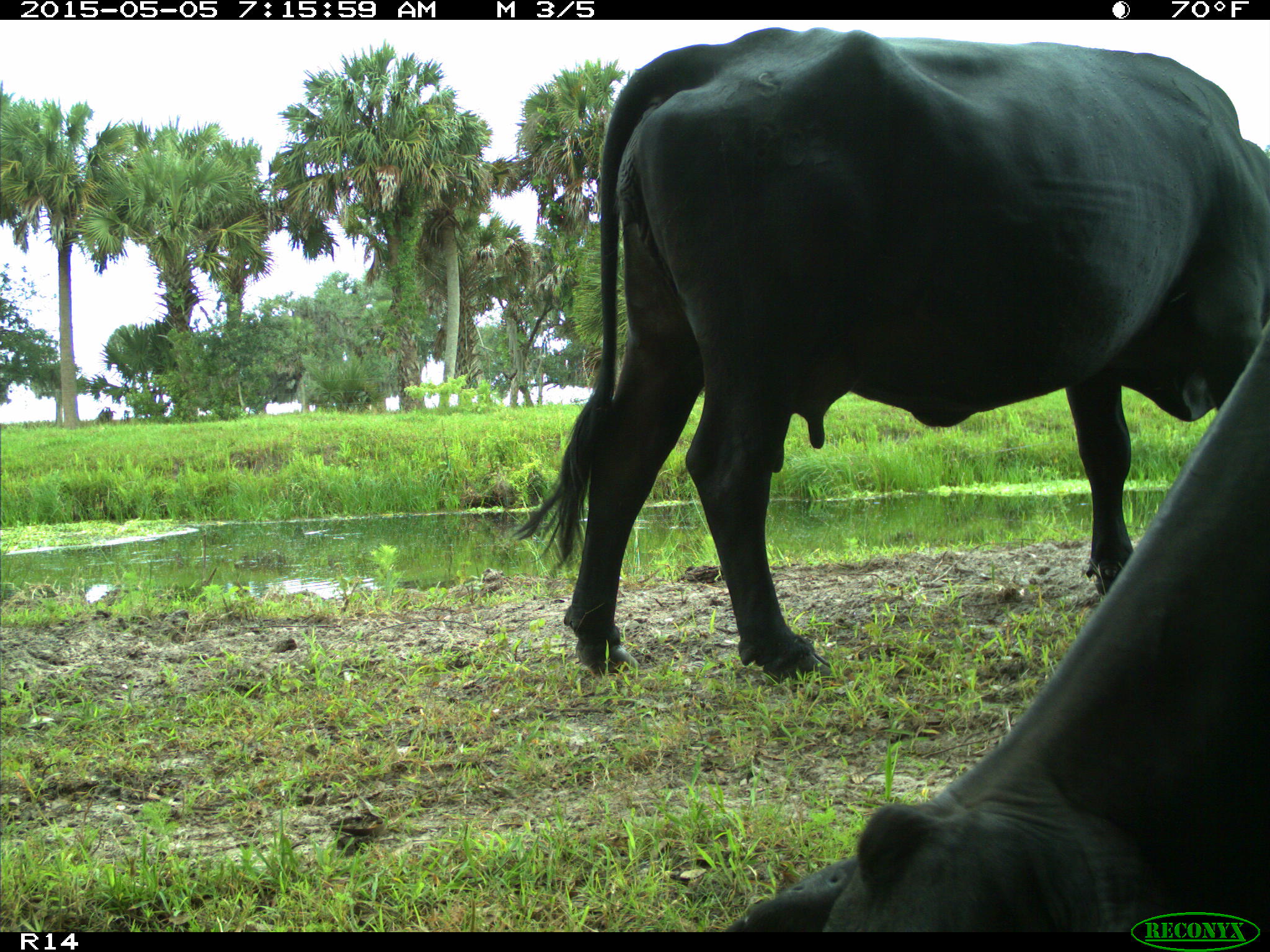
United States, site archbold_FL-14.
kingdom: Animalia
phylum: Chordata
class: Mammalia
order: Artiodactyla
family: Bovidae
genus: Bos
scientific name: Bos taurus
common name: domestic cow